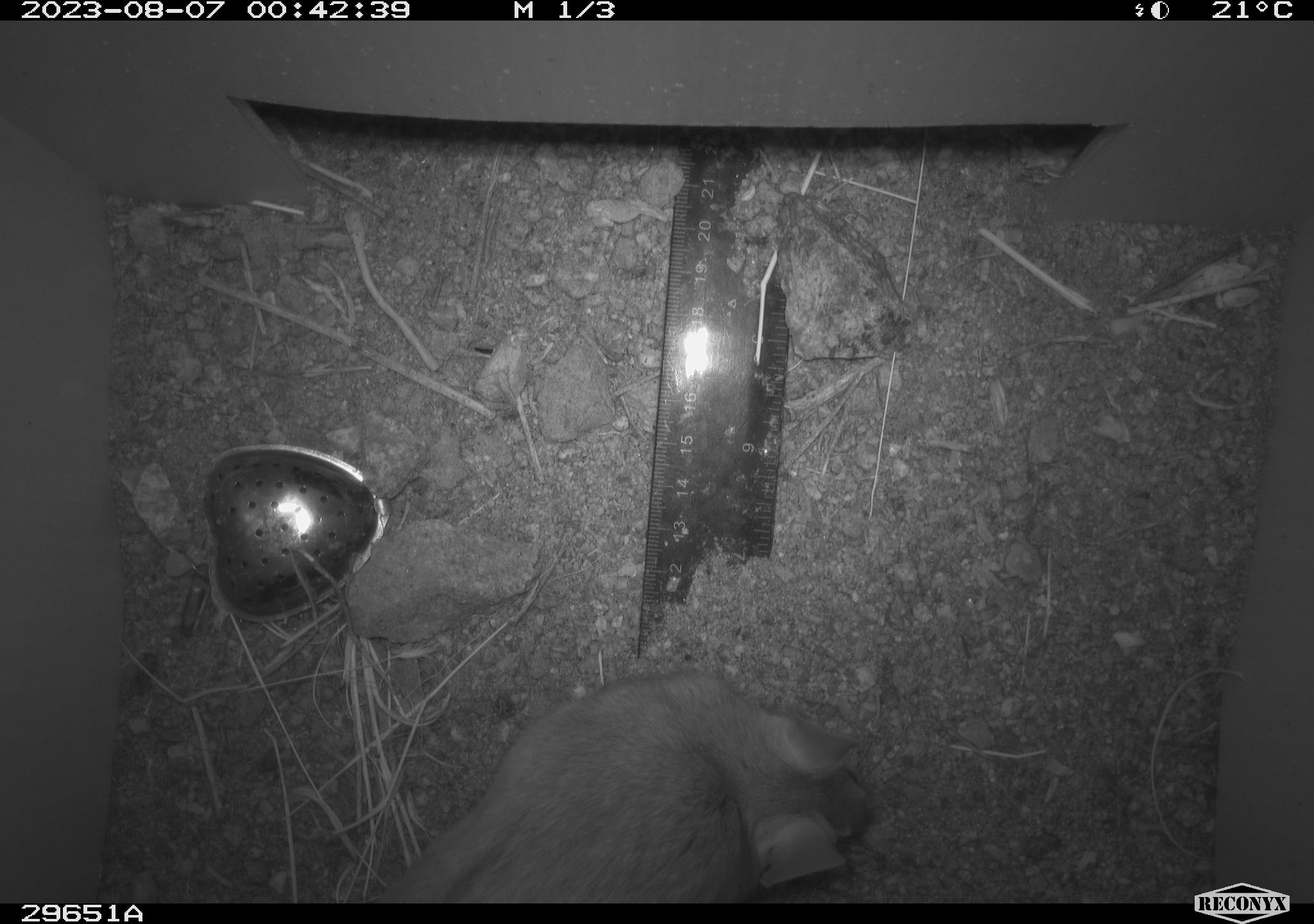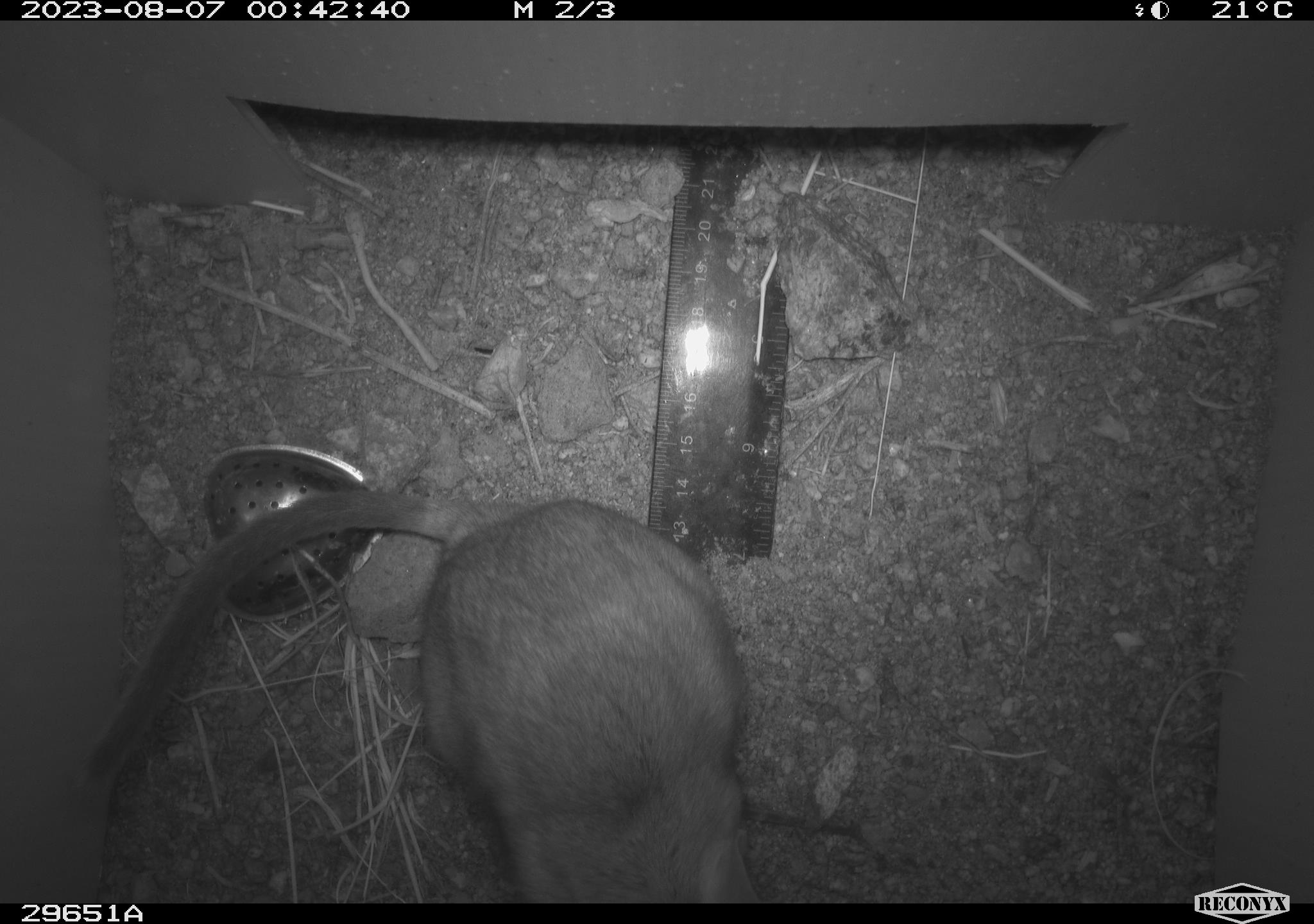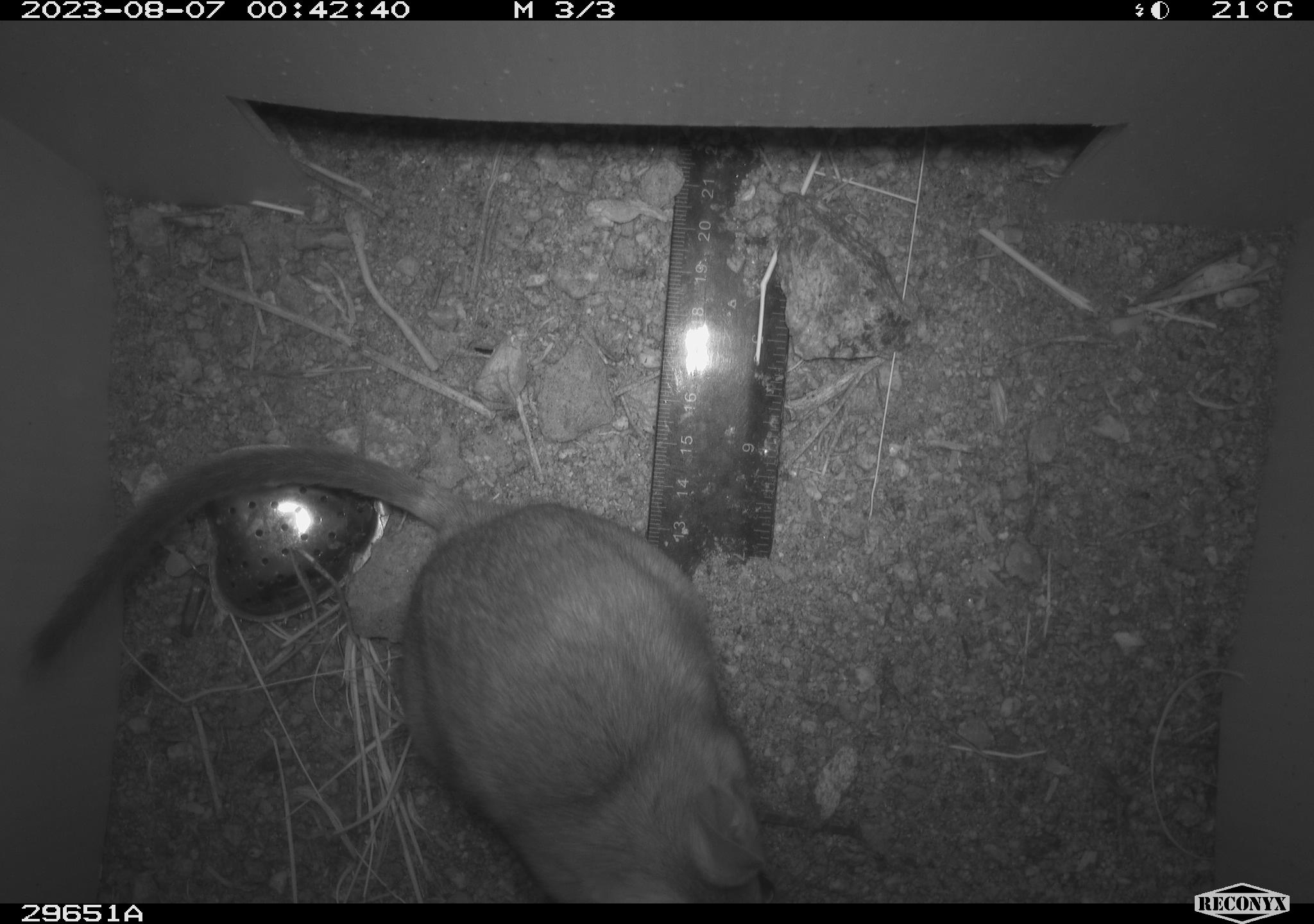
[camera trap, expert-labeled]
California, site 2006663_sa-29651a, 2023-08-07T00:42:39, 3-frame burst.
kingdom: Animalia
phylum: Chordata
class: Mammalia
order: Rodentia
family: Cricetidae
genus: Neotoma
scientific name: Neotoma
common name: pack rat or woodrat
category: neotoma species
Neotoma species (pack rat or woodrat) (Neotoma).